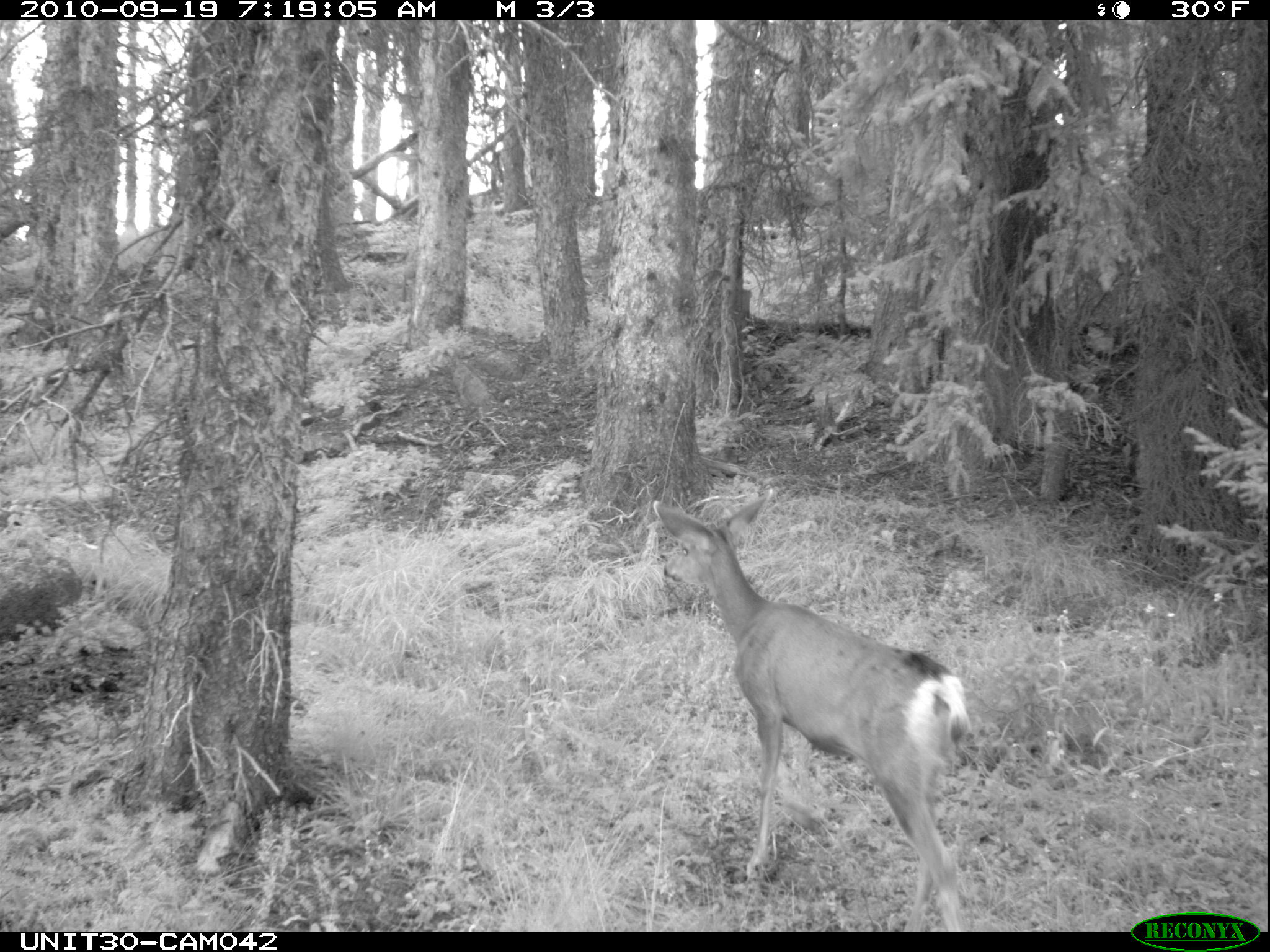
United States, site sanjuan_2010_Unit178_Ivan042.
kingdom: Animalia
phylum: Chordata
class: Mammalia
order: Artiodactyla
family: Cervidae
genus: Odocoileus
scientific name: Odocoileus hemionus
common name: mule deer